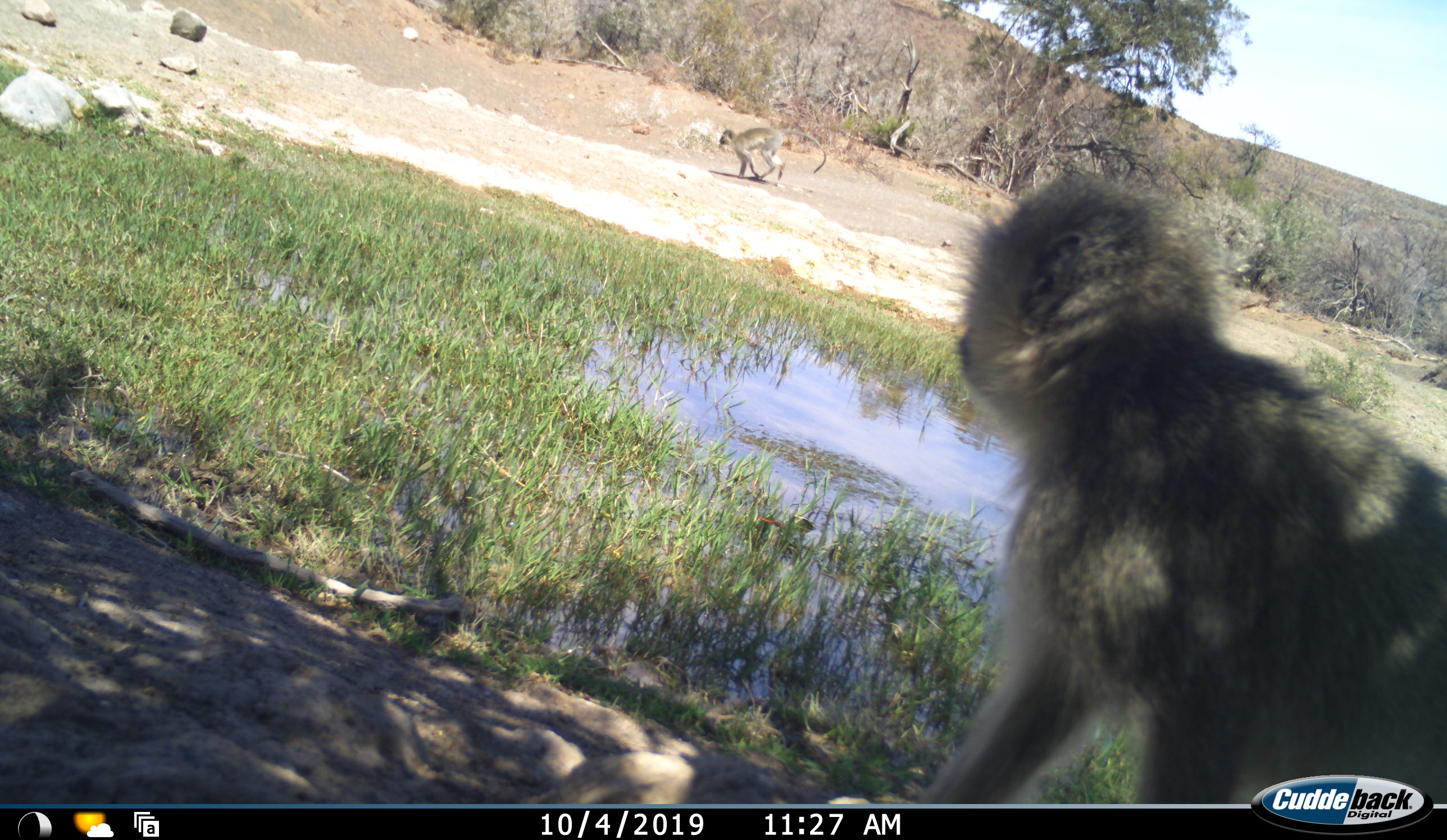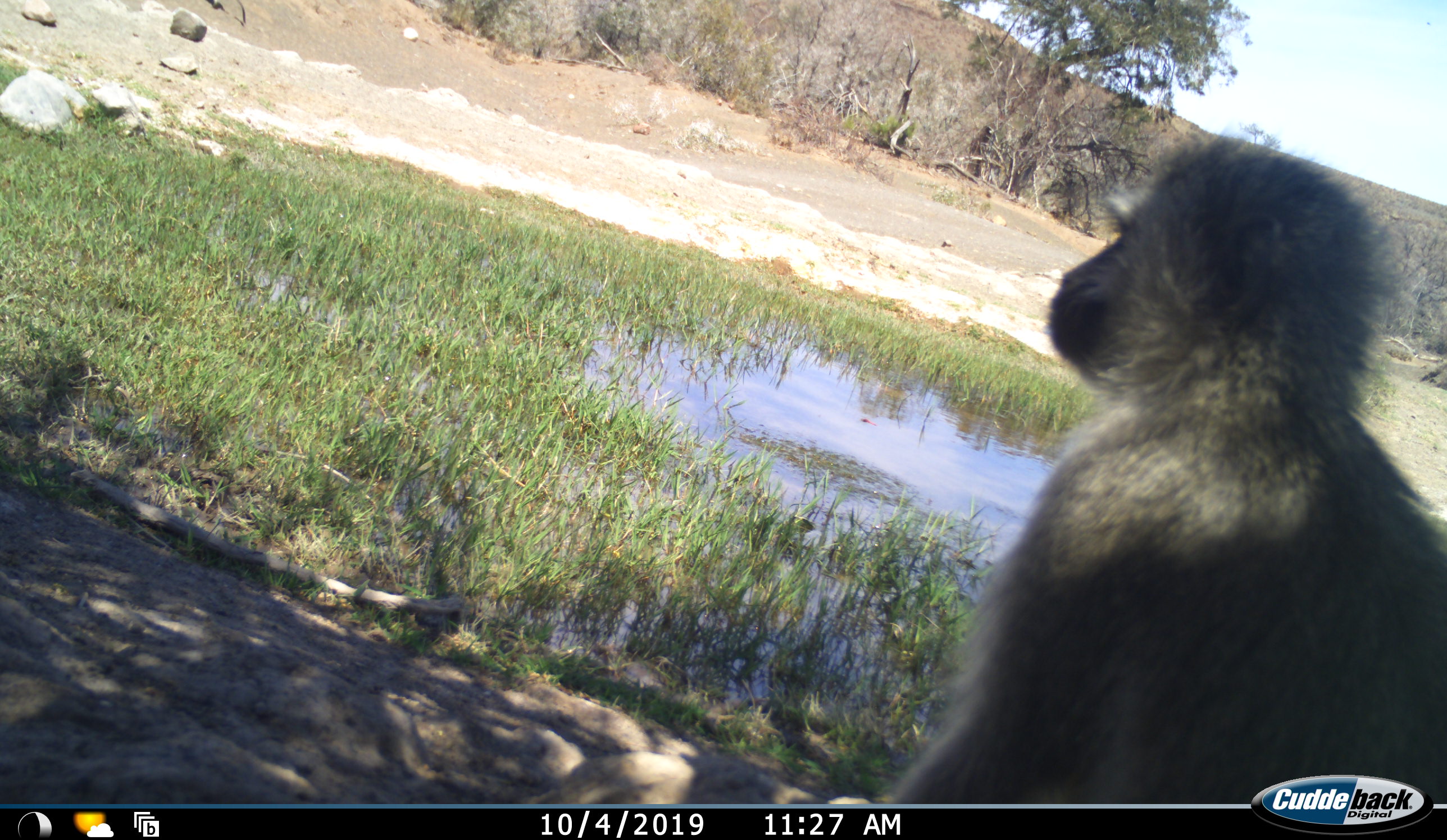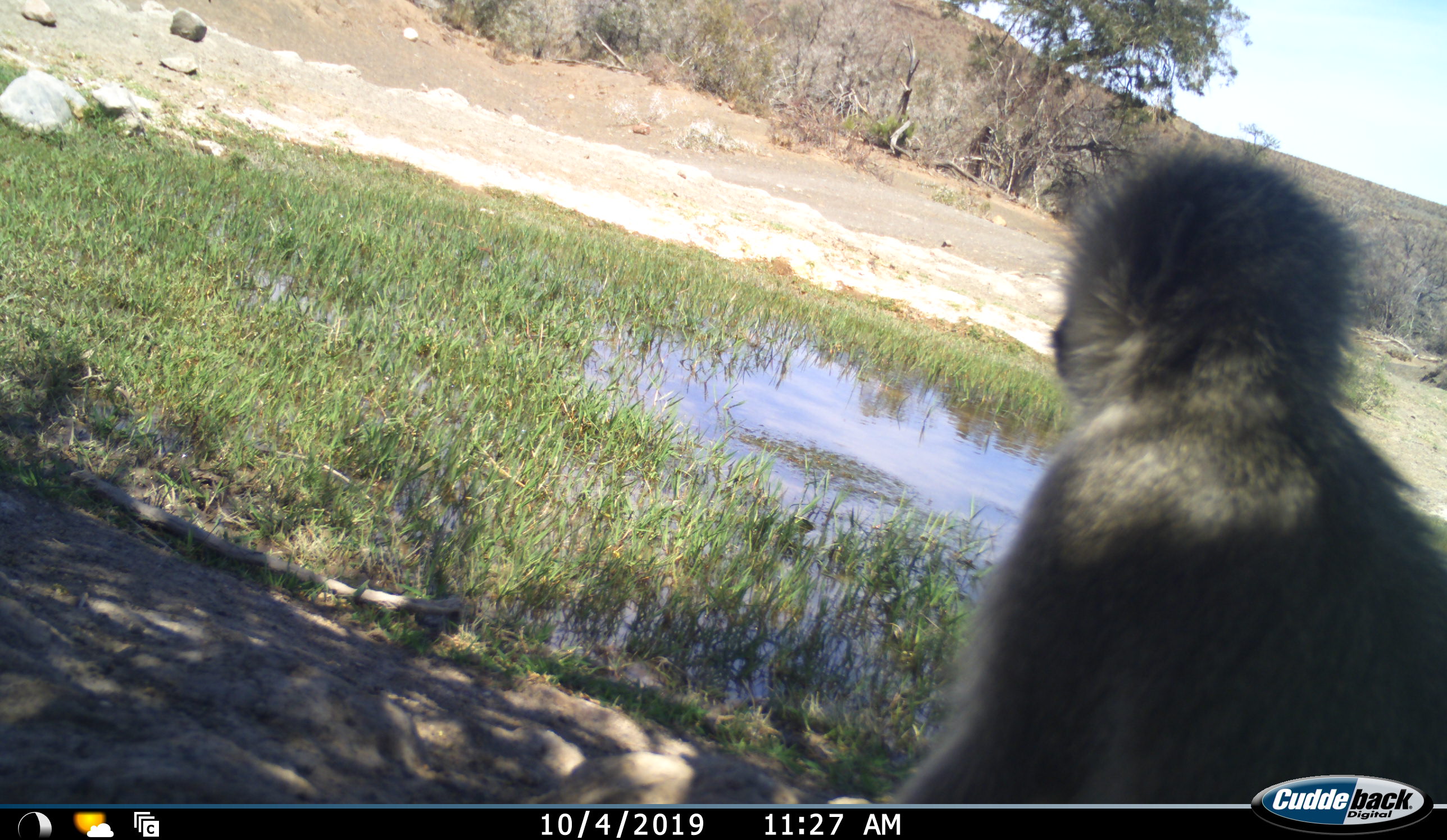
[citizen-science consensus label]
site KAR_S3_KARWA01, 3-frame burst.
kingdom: Animalia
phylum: Chordata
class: Mammalia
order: Primates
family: Cercopithecidae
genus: Chlorocebus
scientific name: Chlorocebus pygerythrus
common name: vervet monkey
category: monkeyvervet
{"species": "monkeyvervet (vervet monkey) (Chlorocebus pygerythrus)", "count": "2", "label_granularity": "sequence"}